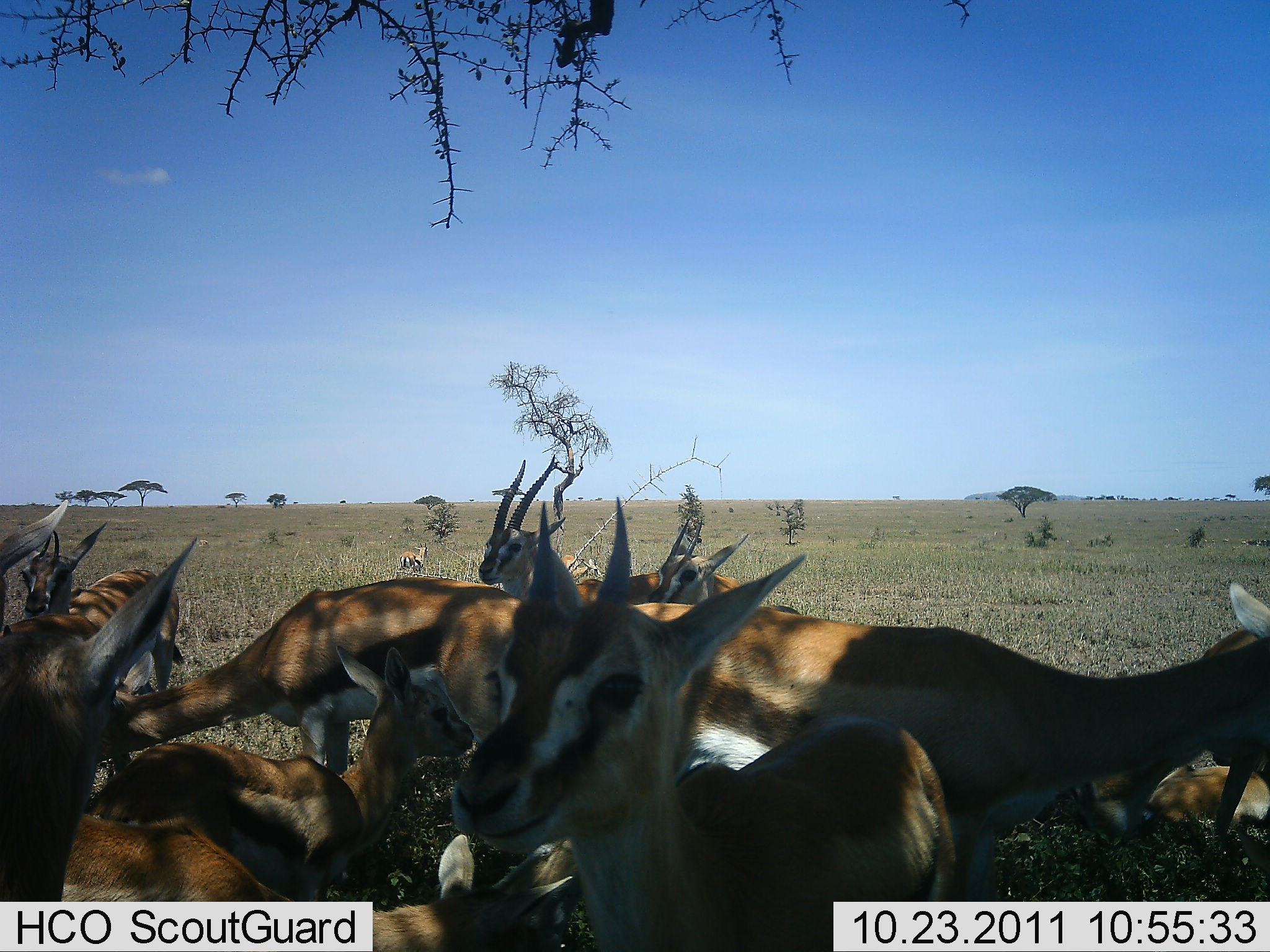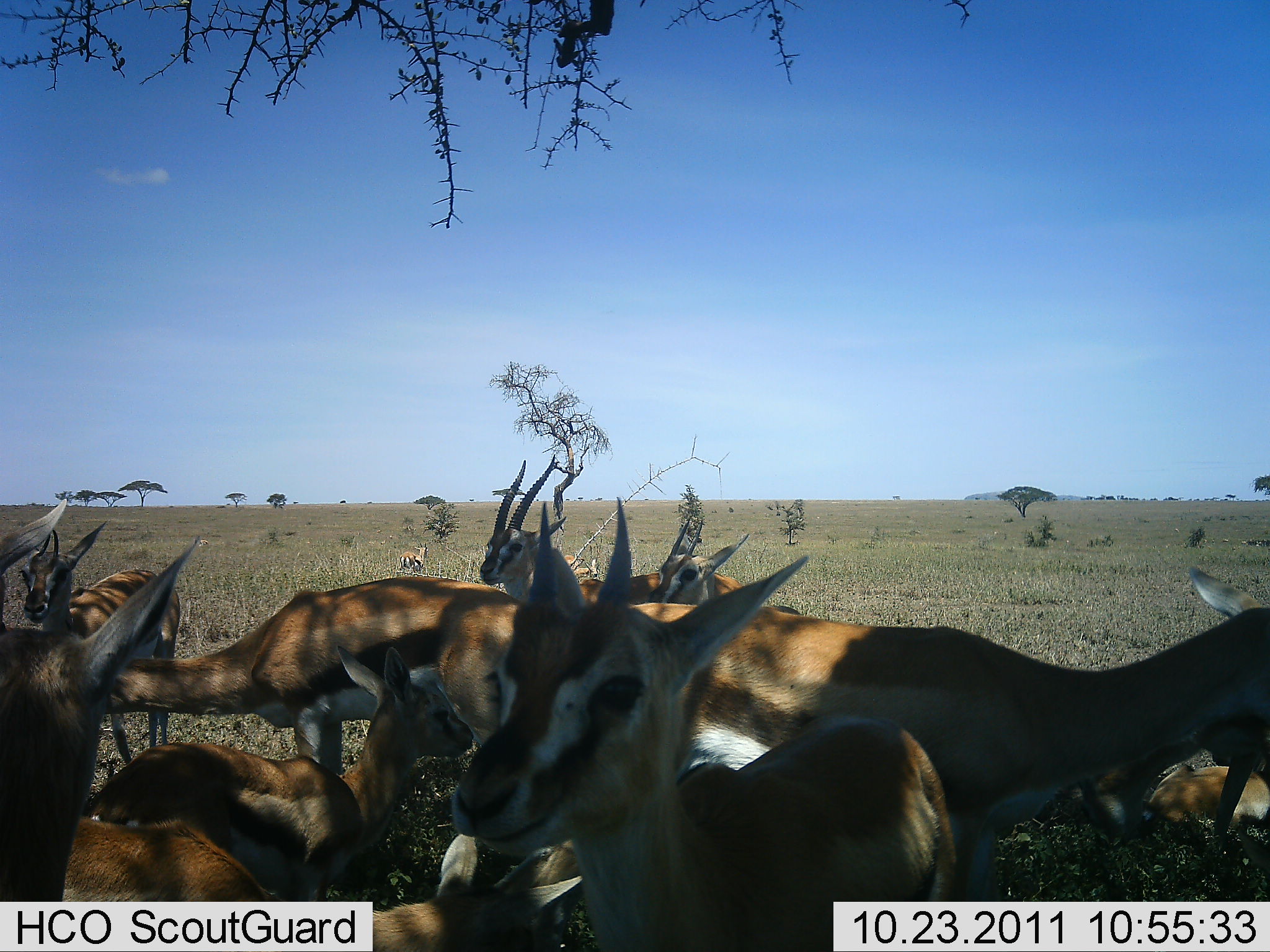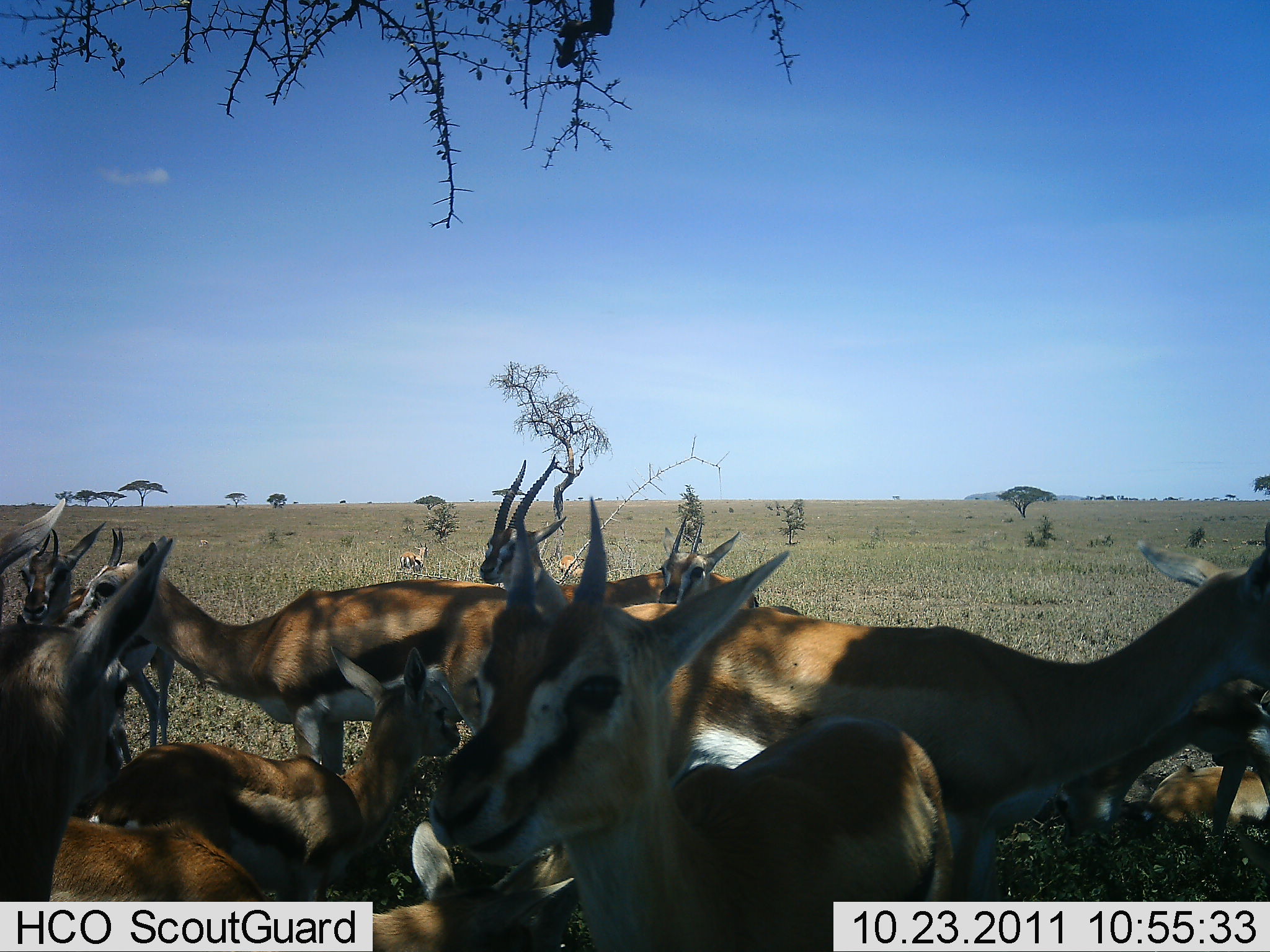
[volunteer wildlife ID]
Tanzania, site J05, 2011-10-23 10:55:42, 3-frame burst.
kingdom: Animalia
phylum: Chordata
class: Mammalia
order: Artiodactyla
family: Bovidae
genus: Eudorcas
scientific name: Eudorcas thomsonii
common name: thomson's gazelle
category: gazellethomsons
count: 11-50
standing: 64%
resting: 64%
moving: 18%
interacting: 27%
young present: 18%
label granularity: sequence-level